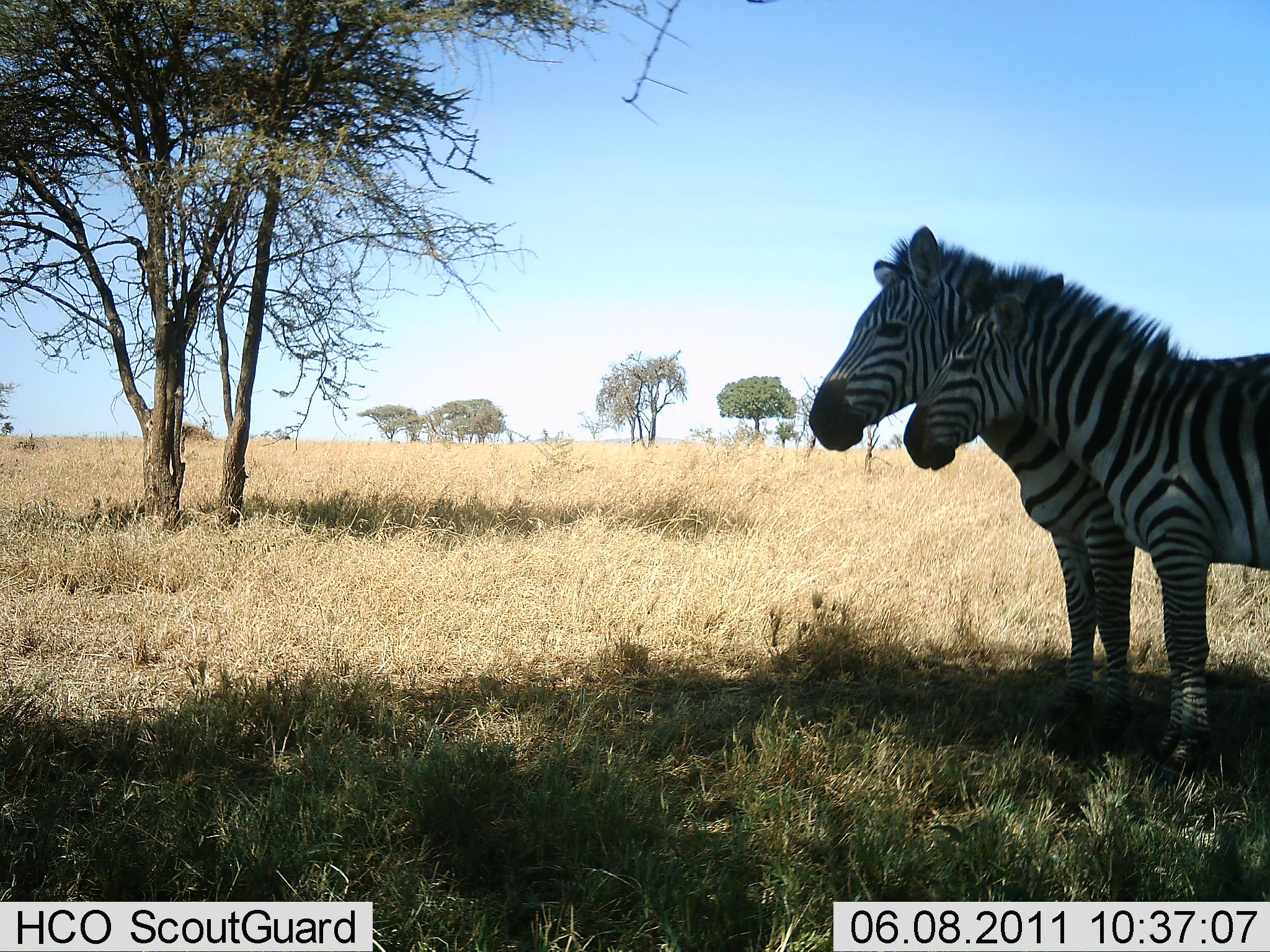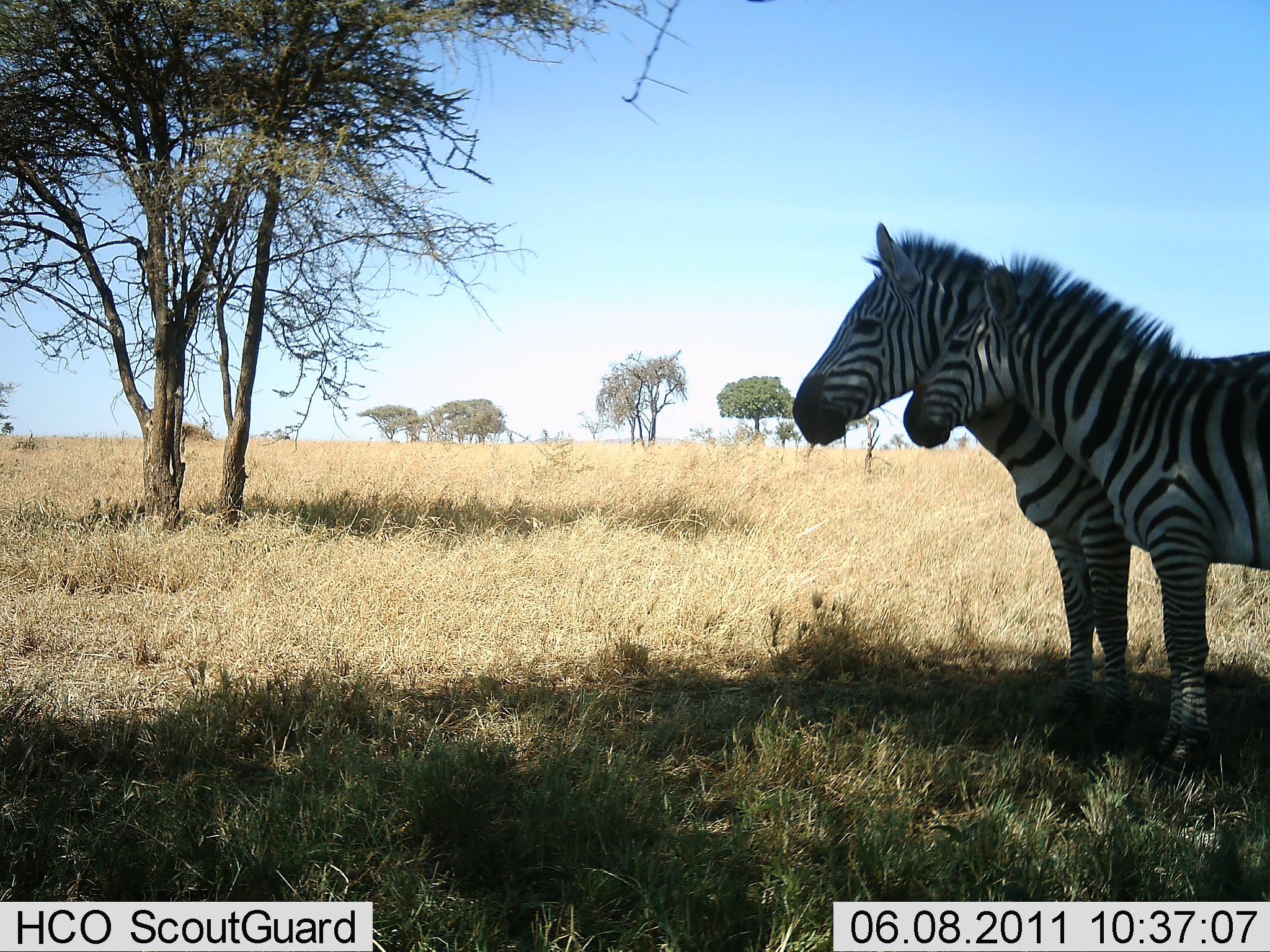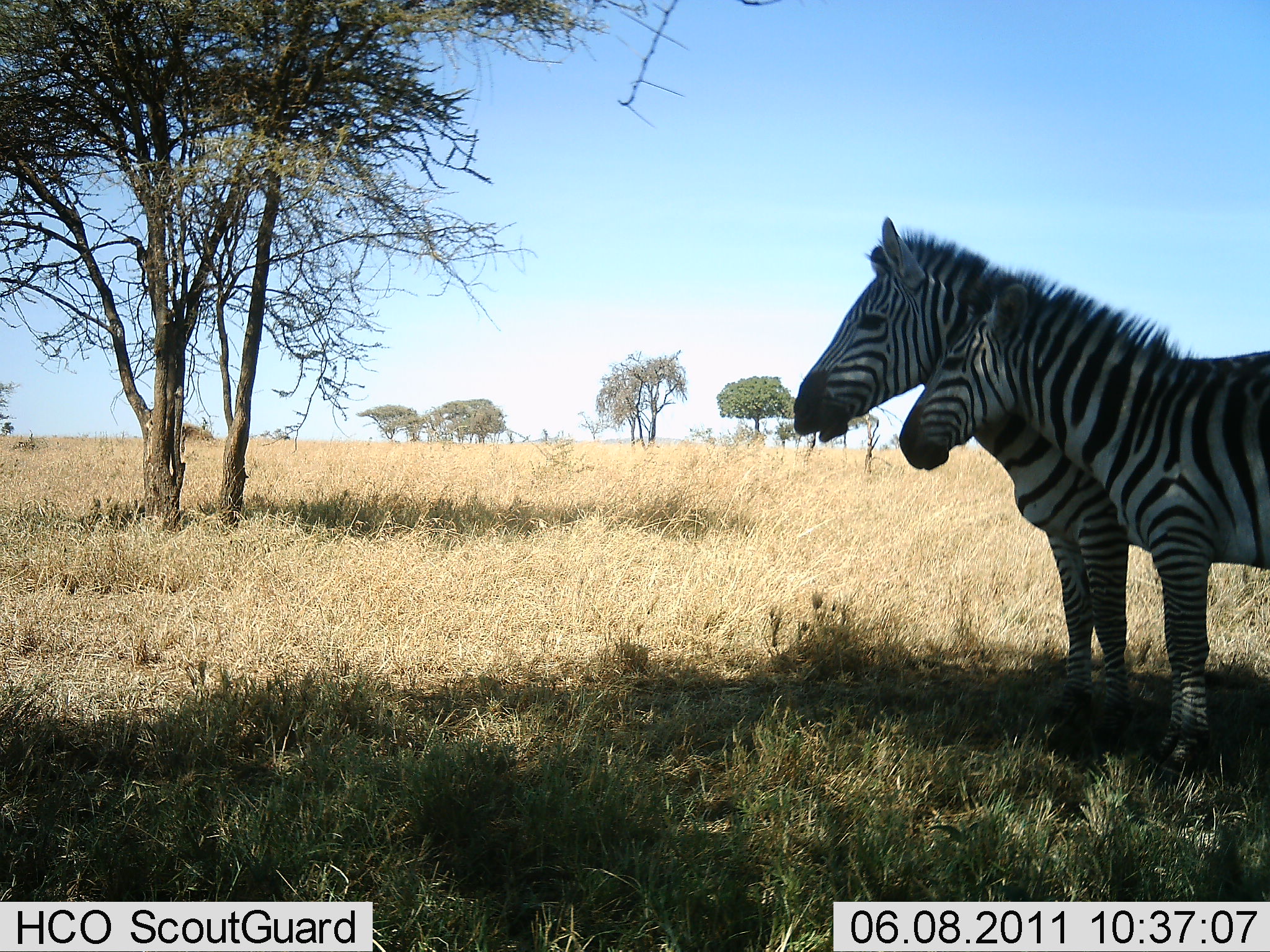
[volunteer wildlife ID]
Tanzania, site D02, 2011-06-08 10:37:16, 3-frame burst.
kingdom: Animalia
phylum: Chordata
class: Mammalia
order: Perissodactyla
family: Equidae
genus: Equus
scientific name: Equus quagga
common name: plains zebra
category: zebra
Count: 2.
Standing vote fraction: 58%.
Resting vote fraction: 8%.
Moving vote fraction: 0%.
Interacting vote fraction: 75%.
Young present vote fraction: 0%.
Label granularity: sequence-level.